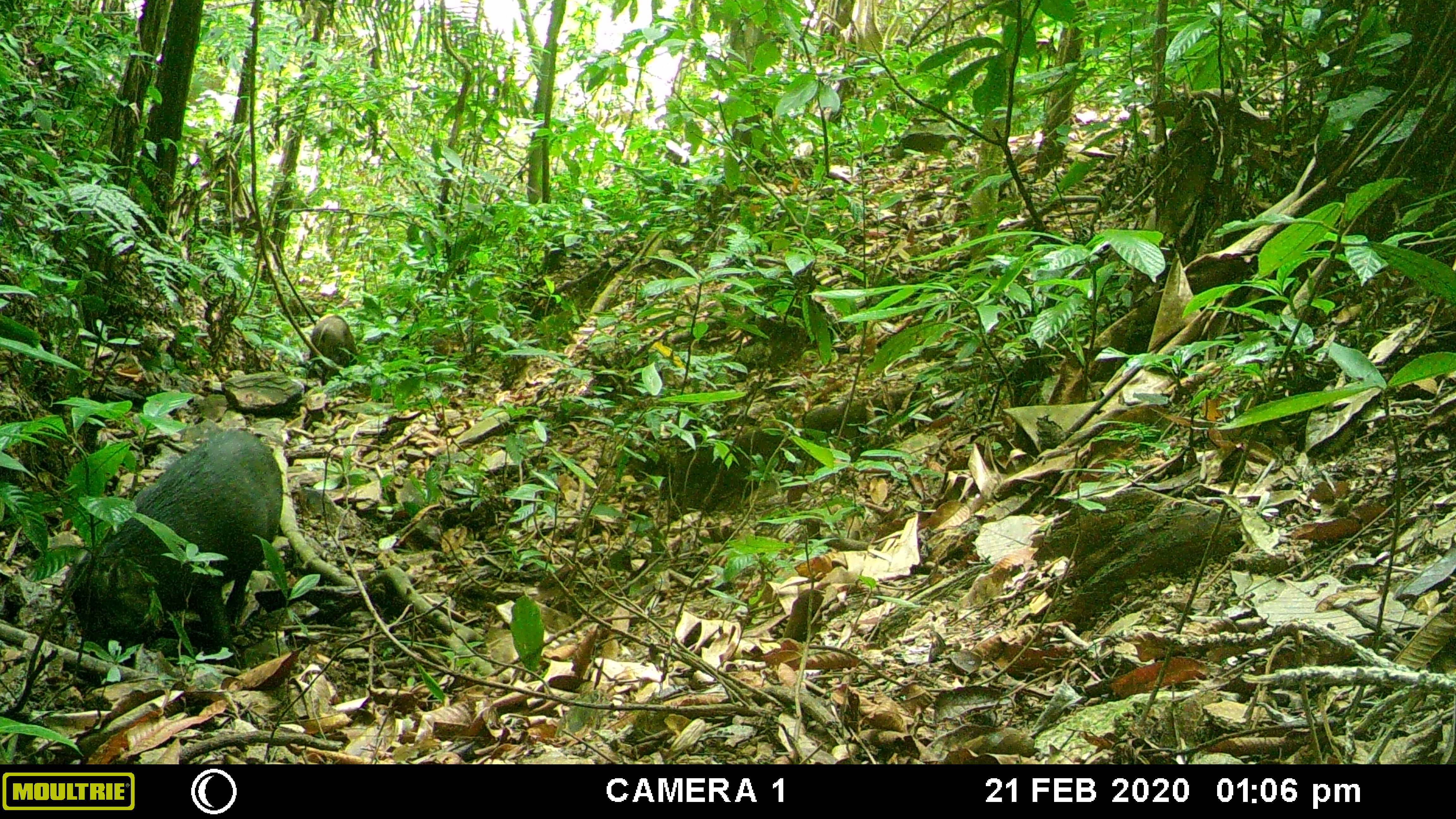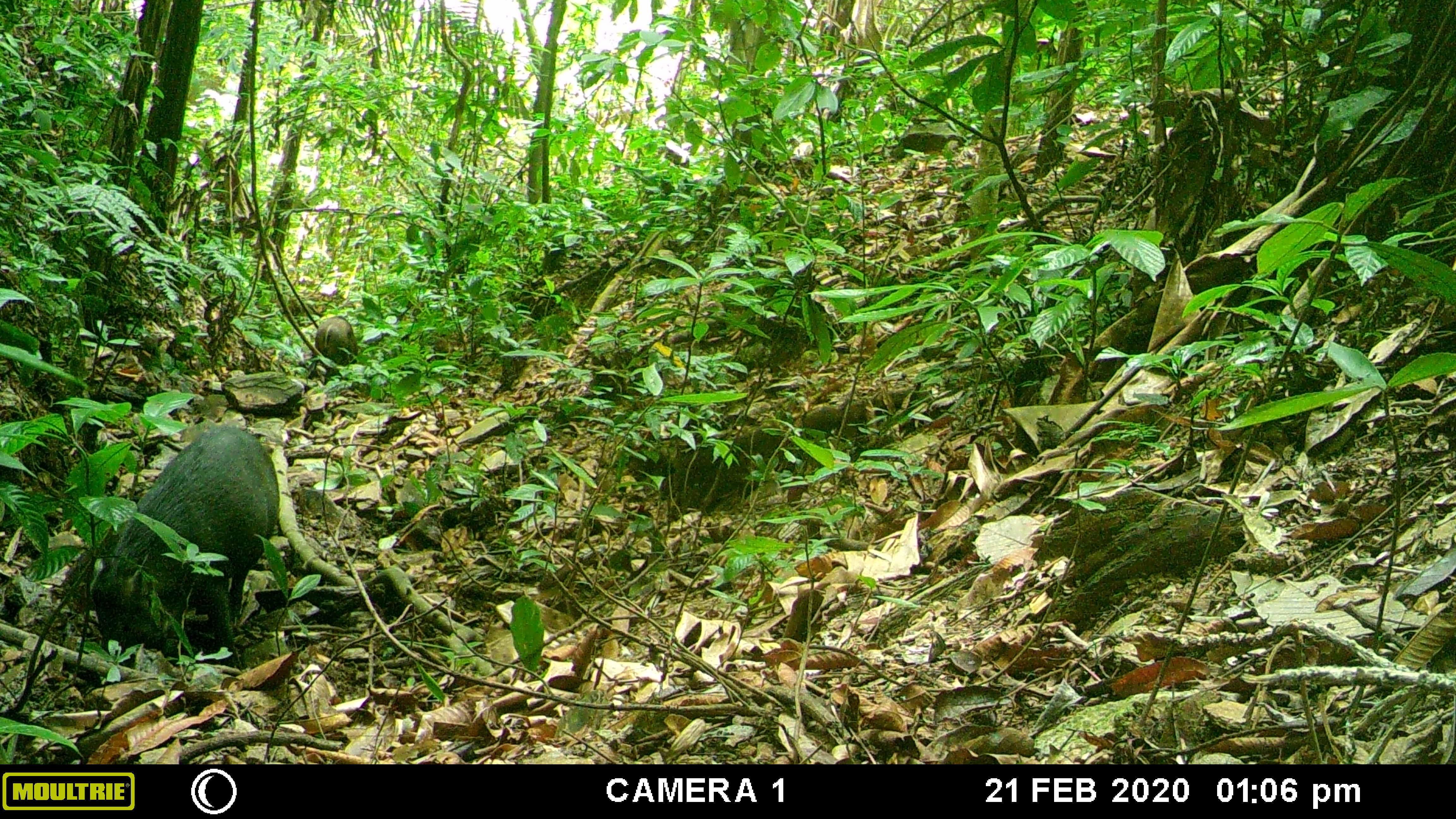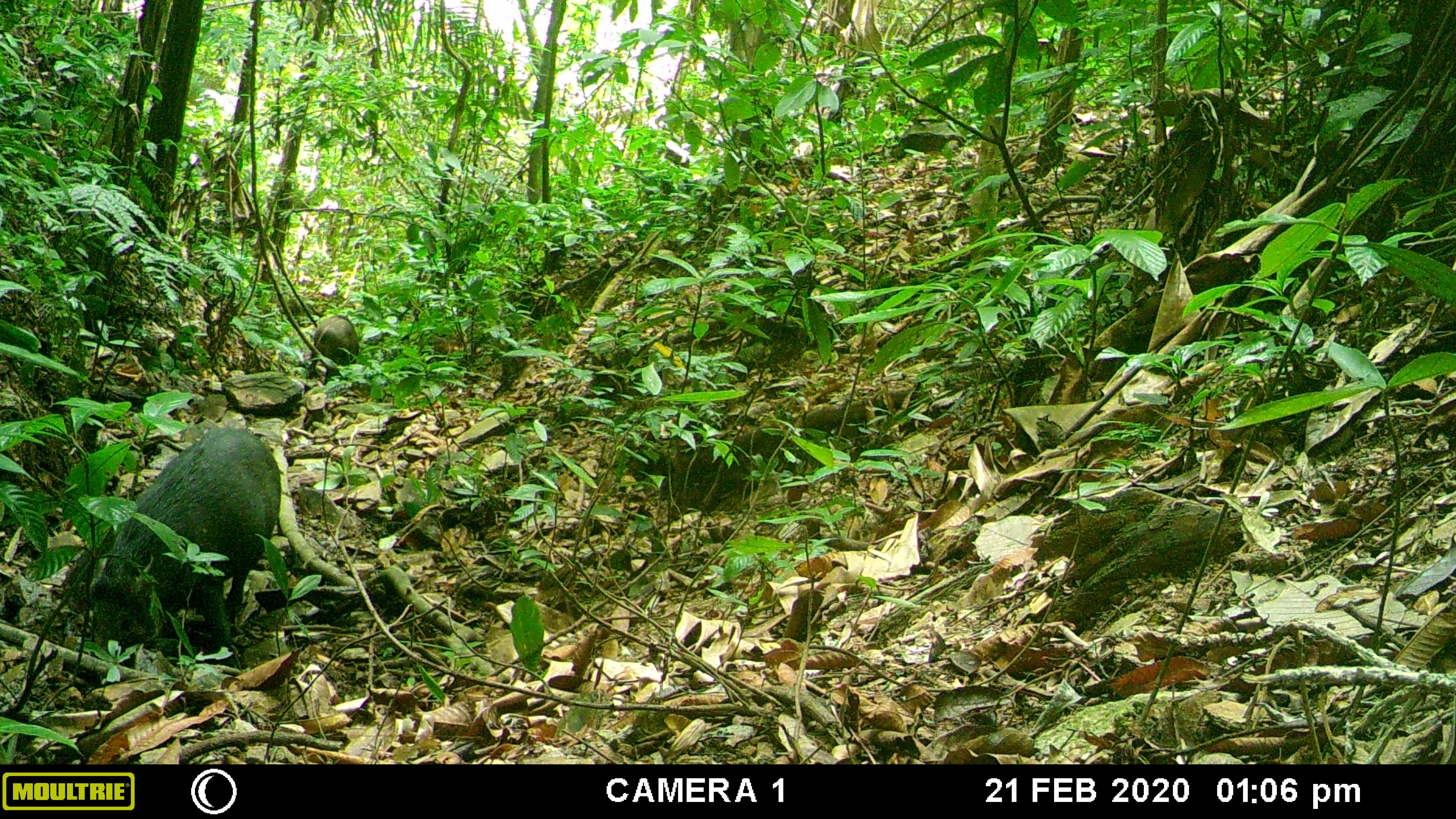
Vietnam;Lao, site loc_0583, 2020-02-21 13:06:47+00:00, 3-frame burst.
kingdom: Animalia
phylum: Chordata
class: Mammalia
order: Artiodactyla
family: Suidae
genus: Sus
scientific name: Sus scrofa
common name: eurasian wild pig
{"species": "eurasian wild pig (Sus scrofa)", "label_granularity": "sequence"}